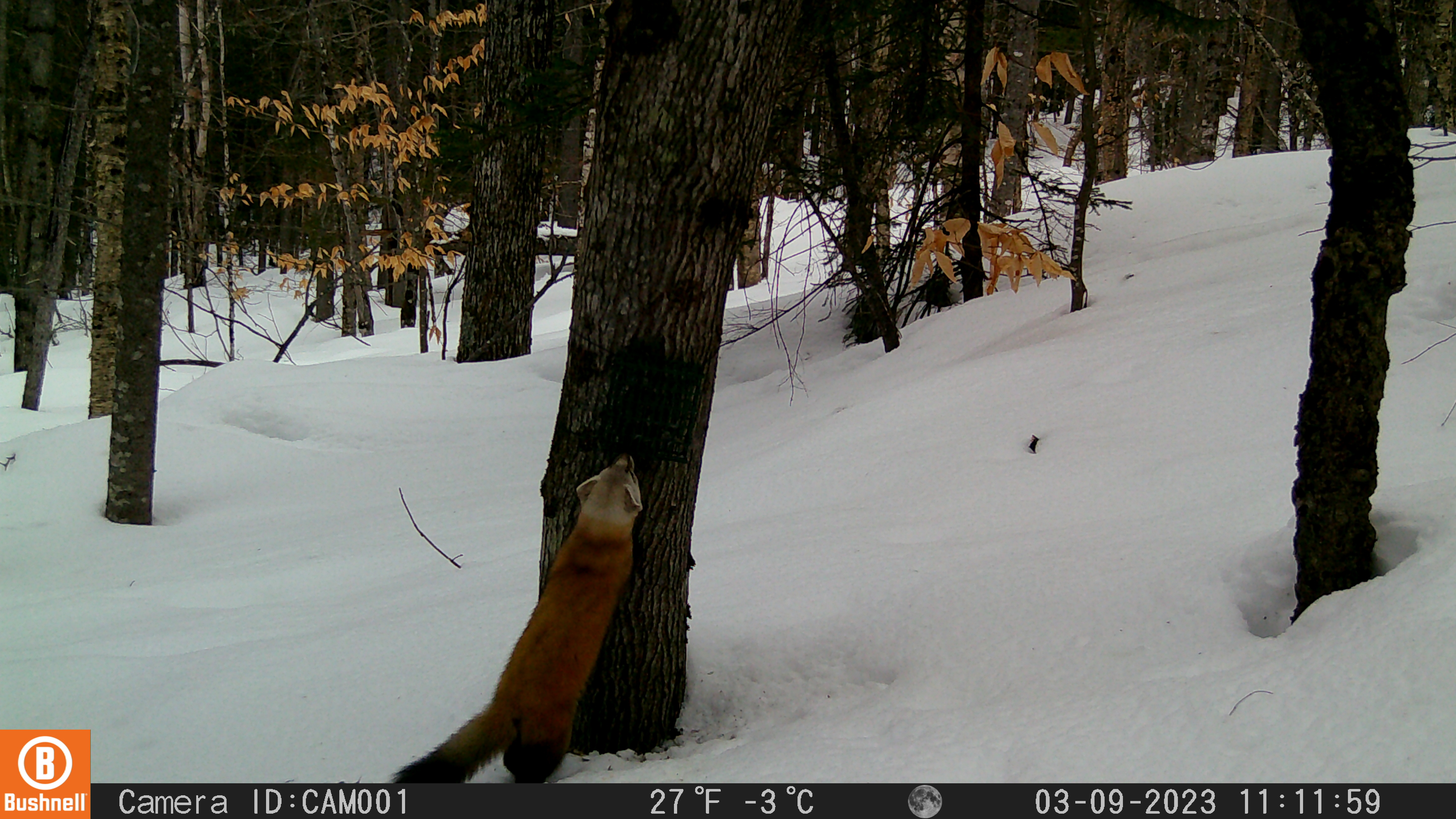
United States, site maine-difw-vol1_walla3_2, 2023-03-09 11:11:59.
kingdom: Animalia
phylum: Chordata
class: Mammalia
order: Carnivora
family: Mustelidae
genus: Martes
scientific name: Martes americana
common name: american marten